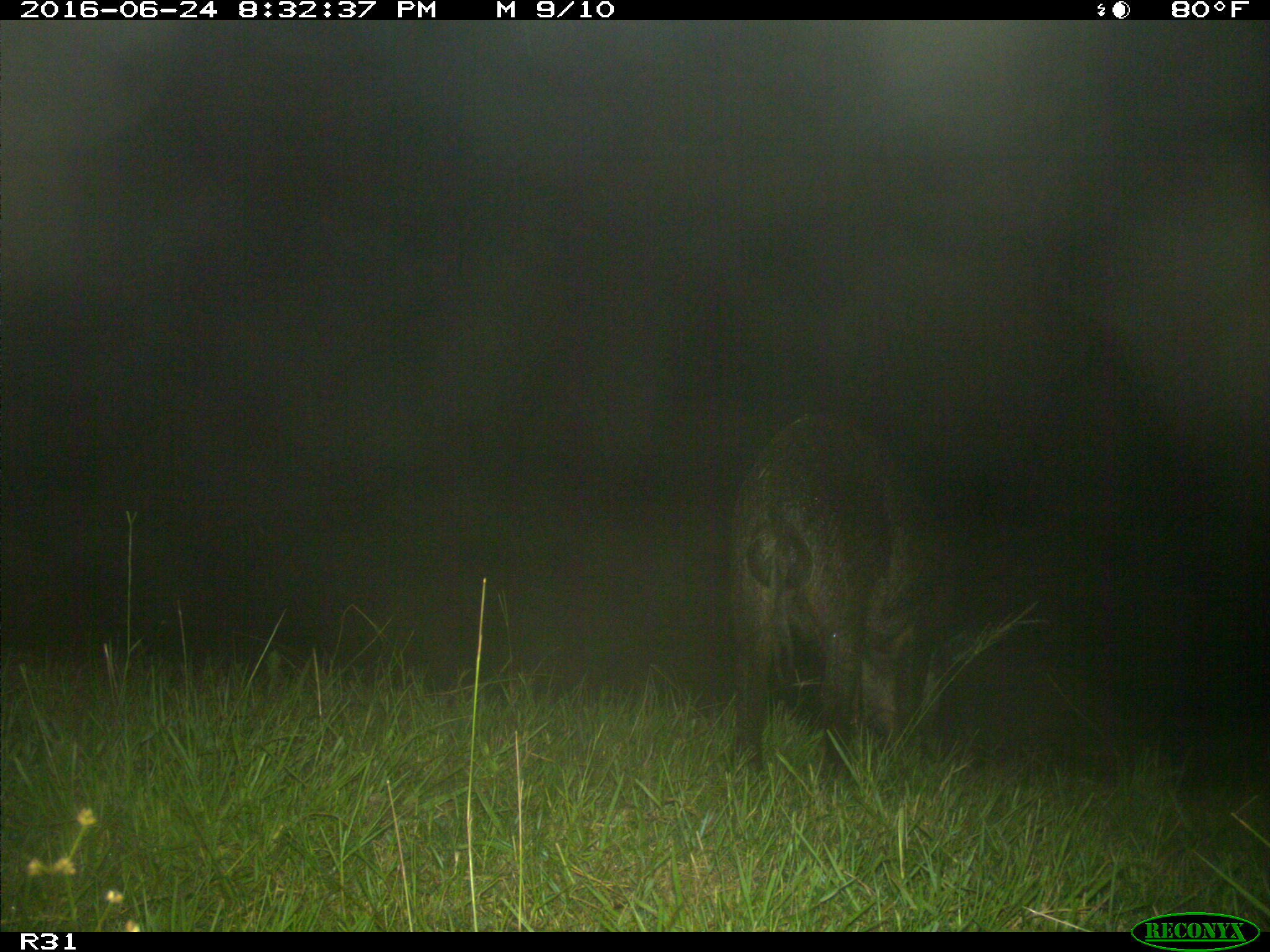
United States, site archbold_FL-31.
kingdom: Animalia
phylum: Chordata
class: Mammalia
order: Artiodactyla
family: Suidae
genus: Sus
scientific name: Sus scrofa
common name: wild boar